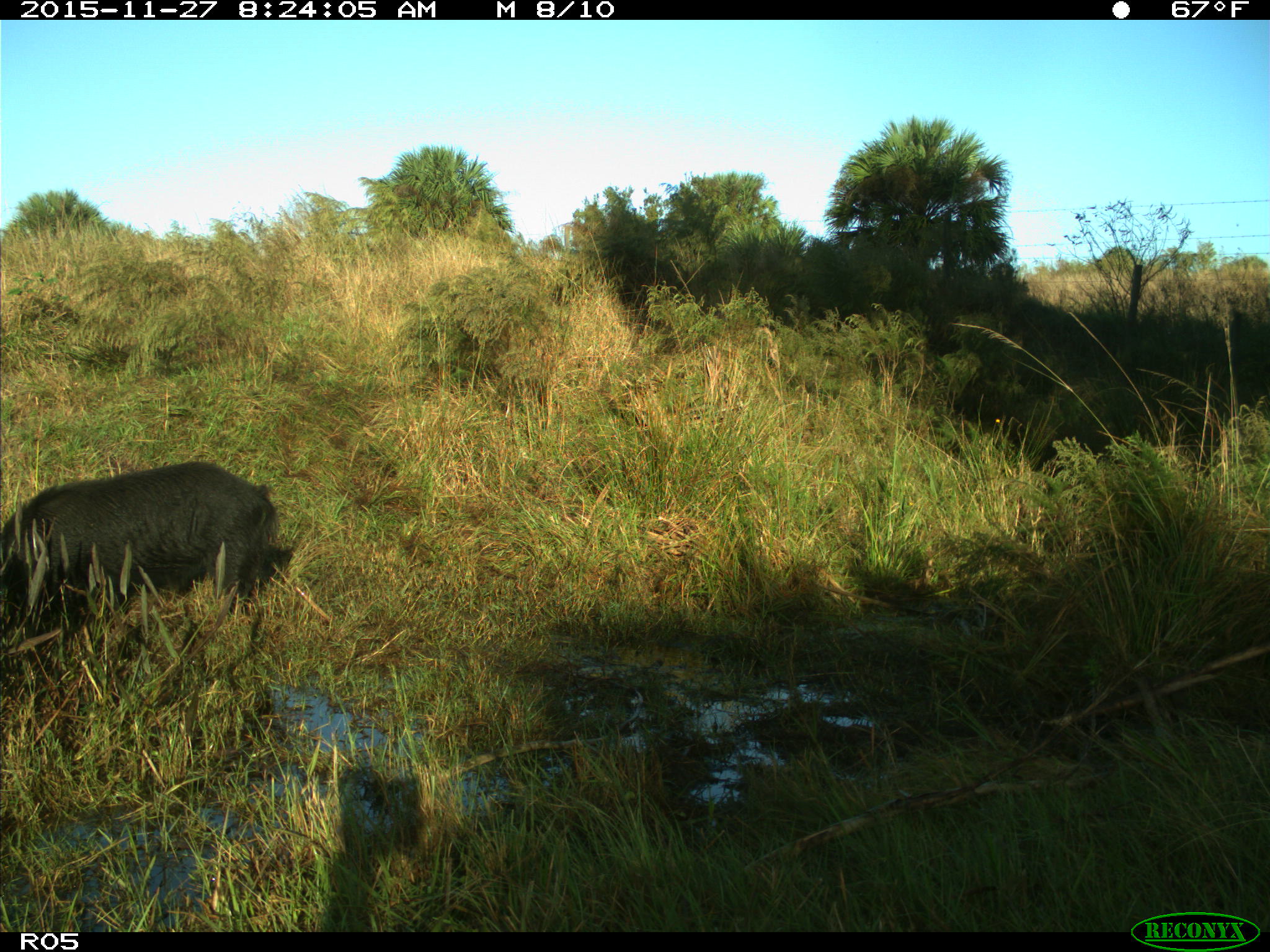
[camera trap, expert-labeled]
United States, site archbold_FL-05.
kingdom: Animalia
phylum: Chordata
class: Mammalia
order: Artiodactyla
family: Suidae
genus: Sus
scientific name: Sus scrofa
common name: wild boar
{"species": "Sus scrofa (wild boar)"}